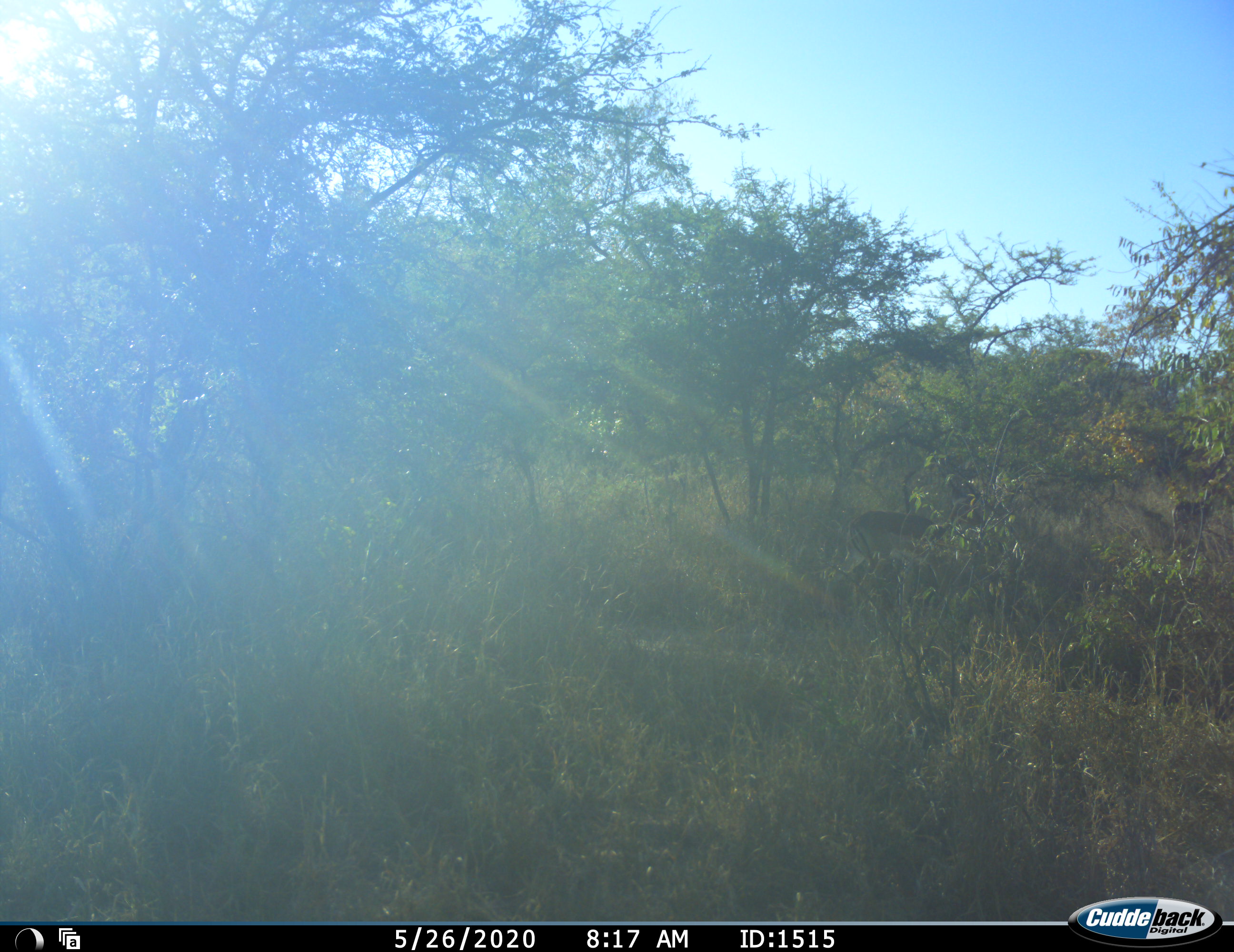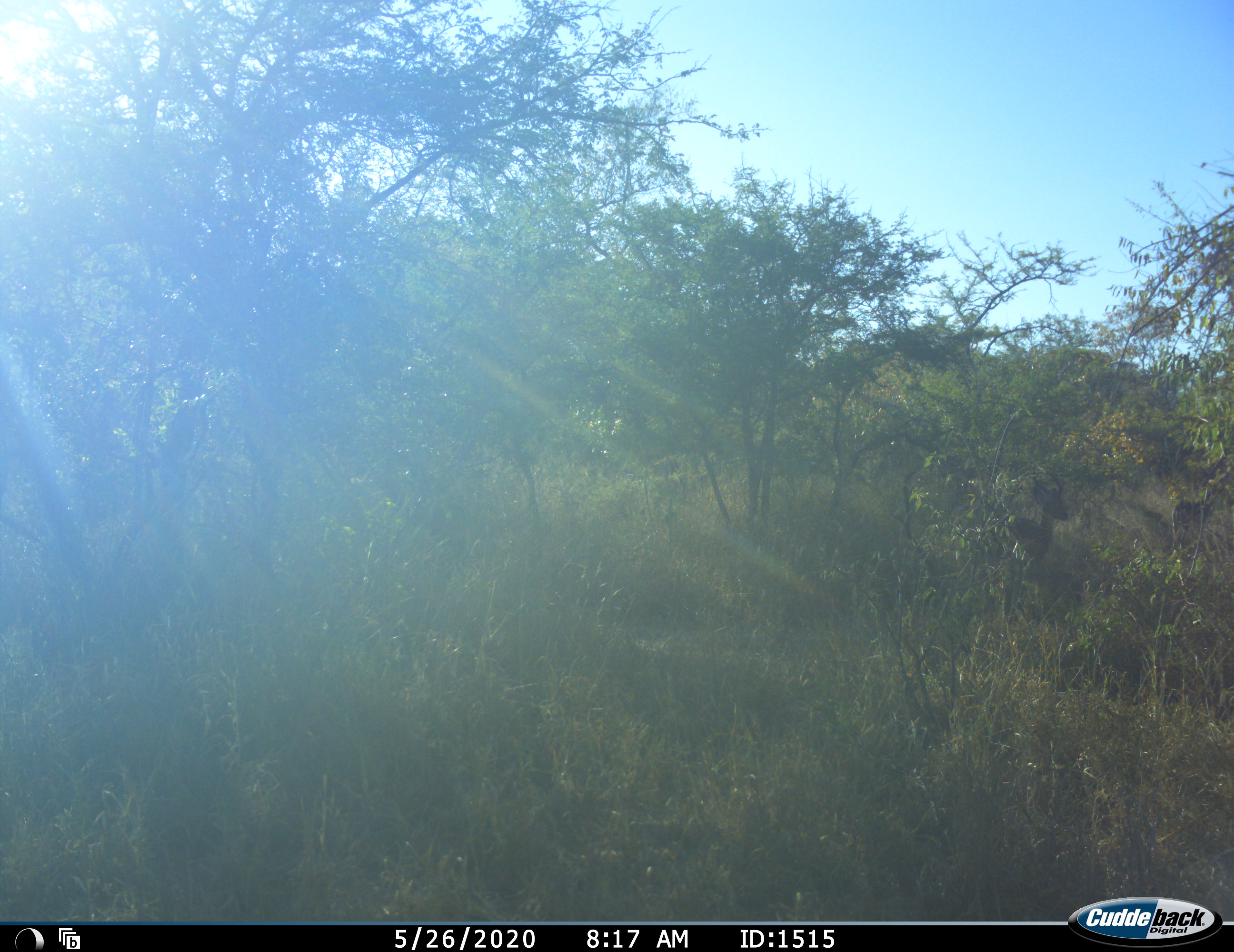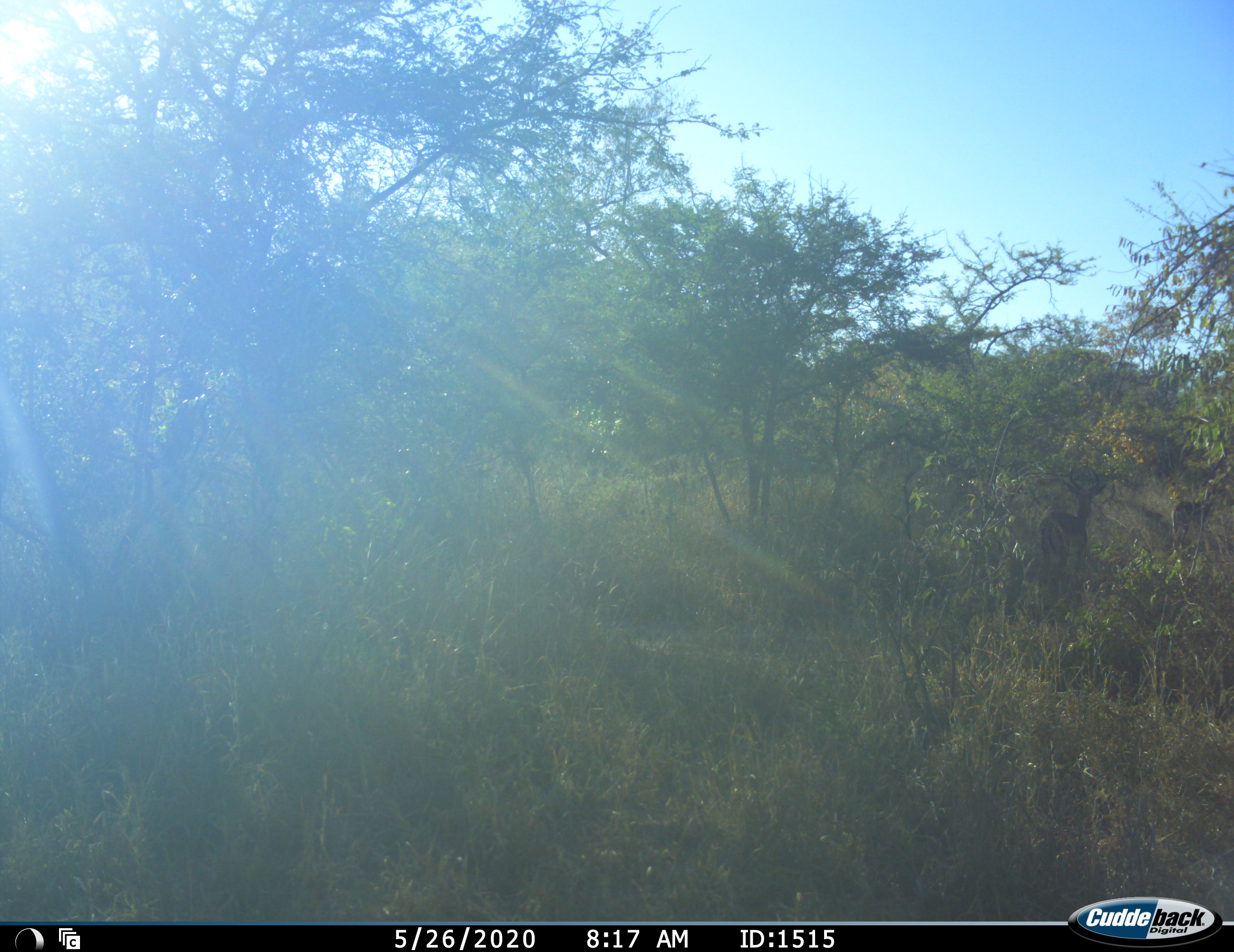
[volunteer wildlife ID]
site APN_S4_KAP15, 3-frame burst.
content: unidentified animal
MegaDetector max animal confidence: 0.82